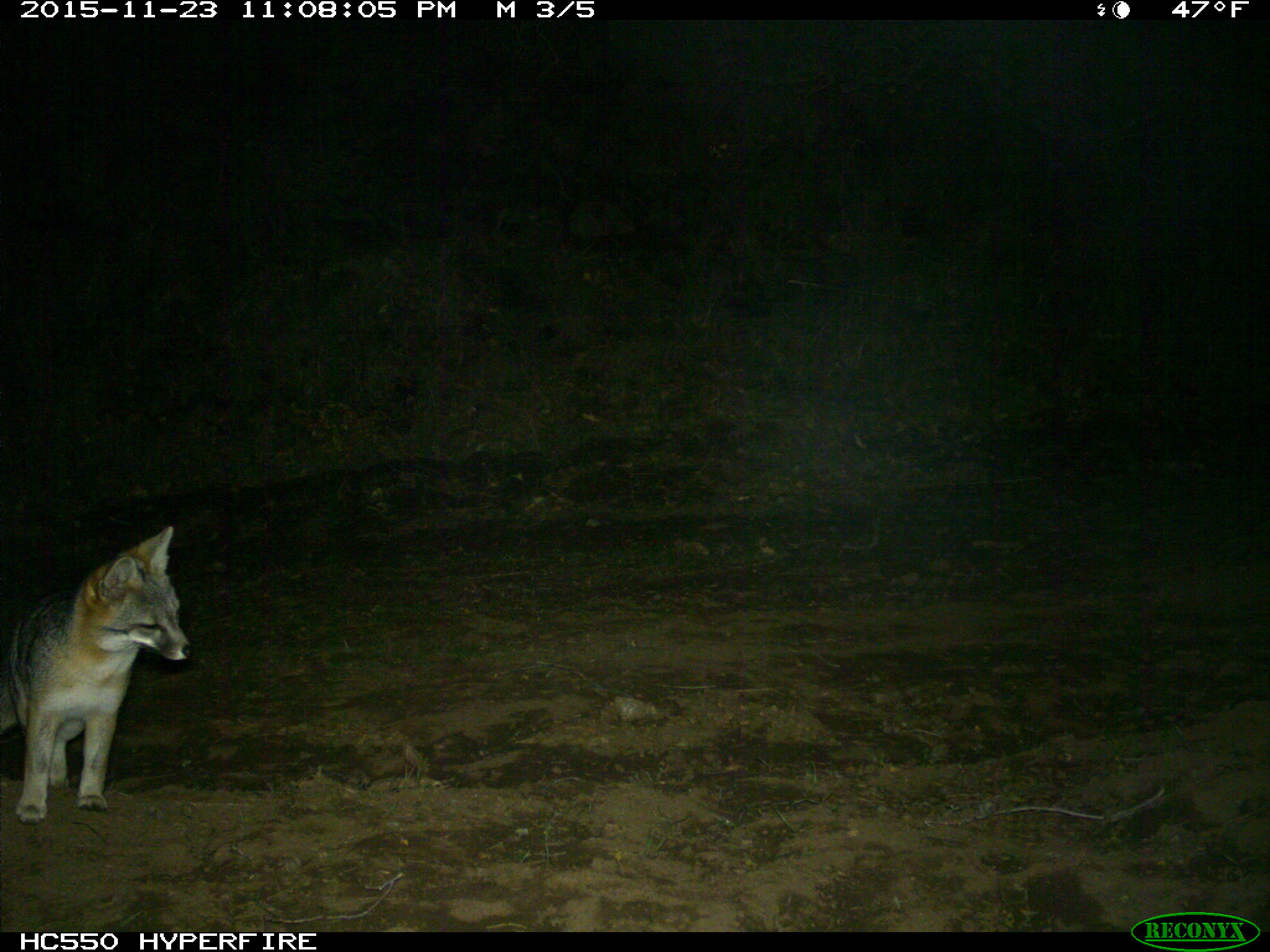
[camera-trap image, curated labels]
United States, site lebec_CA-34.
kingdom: Animalia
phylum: Chordata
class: Mammalia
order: Carnivora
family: Canidae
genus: Urocyon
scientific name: Urocyon cinereoargenteus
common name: gray fox